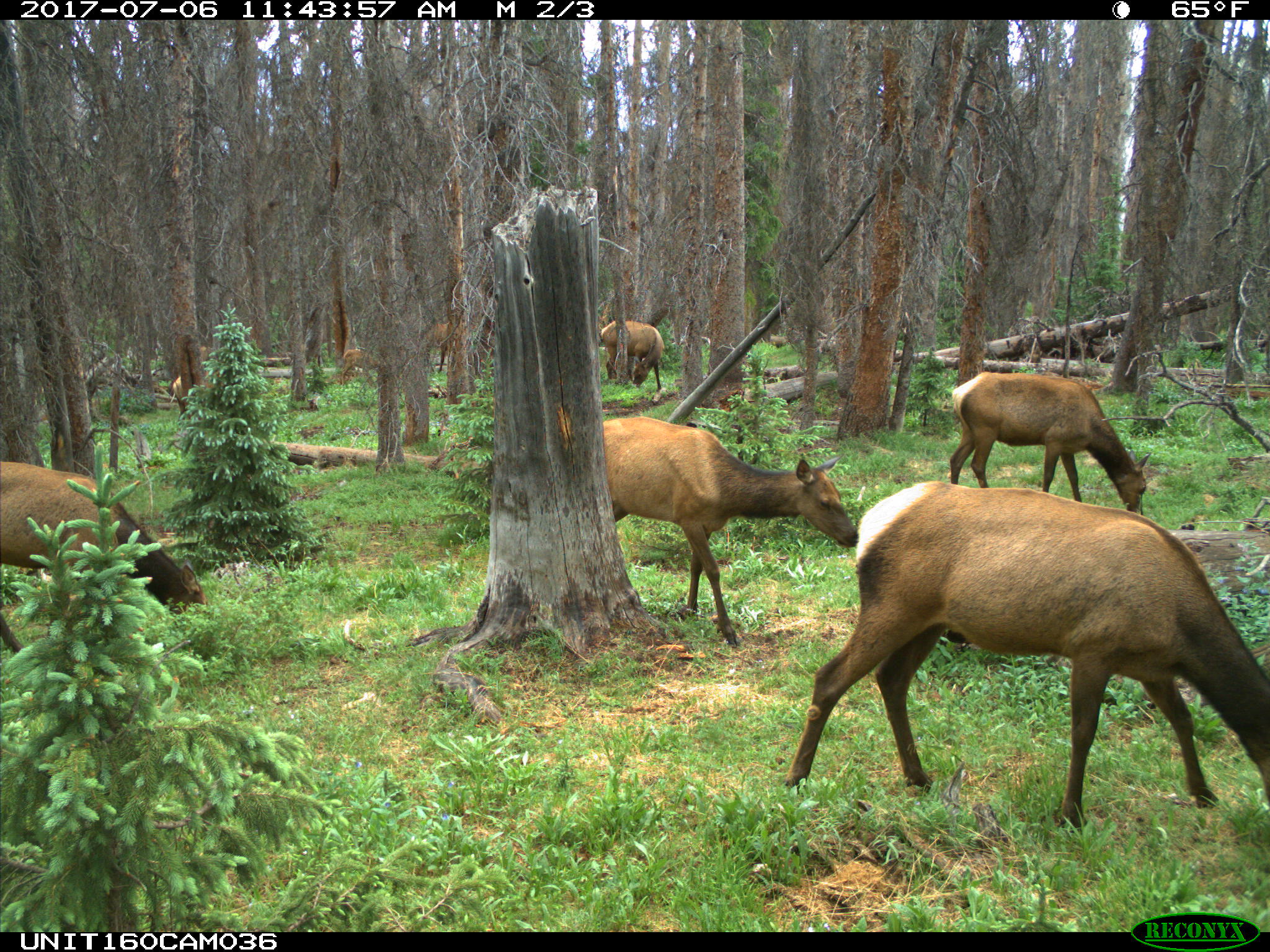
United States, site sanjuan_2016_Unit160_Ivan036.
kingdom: Animalia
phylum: Chordata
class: Mammalia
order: Artiodactyla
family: Cervidae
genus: Cervus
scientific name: Cervus elaphus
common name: red deer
Cervus elaphus (red deer).